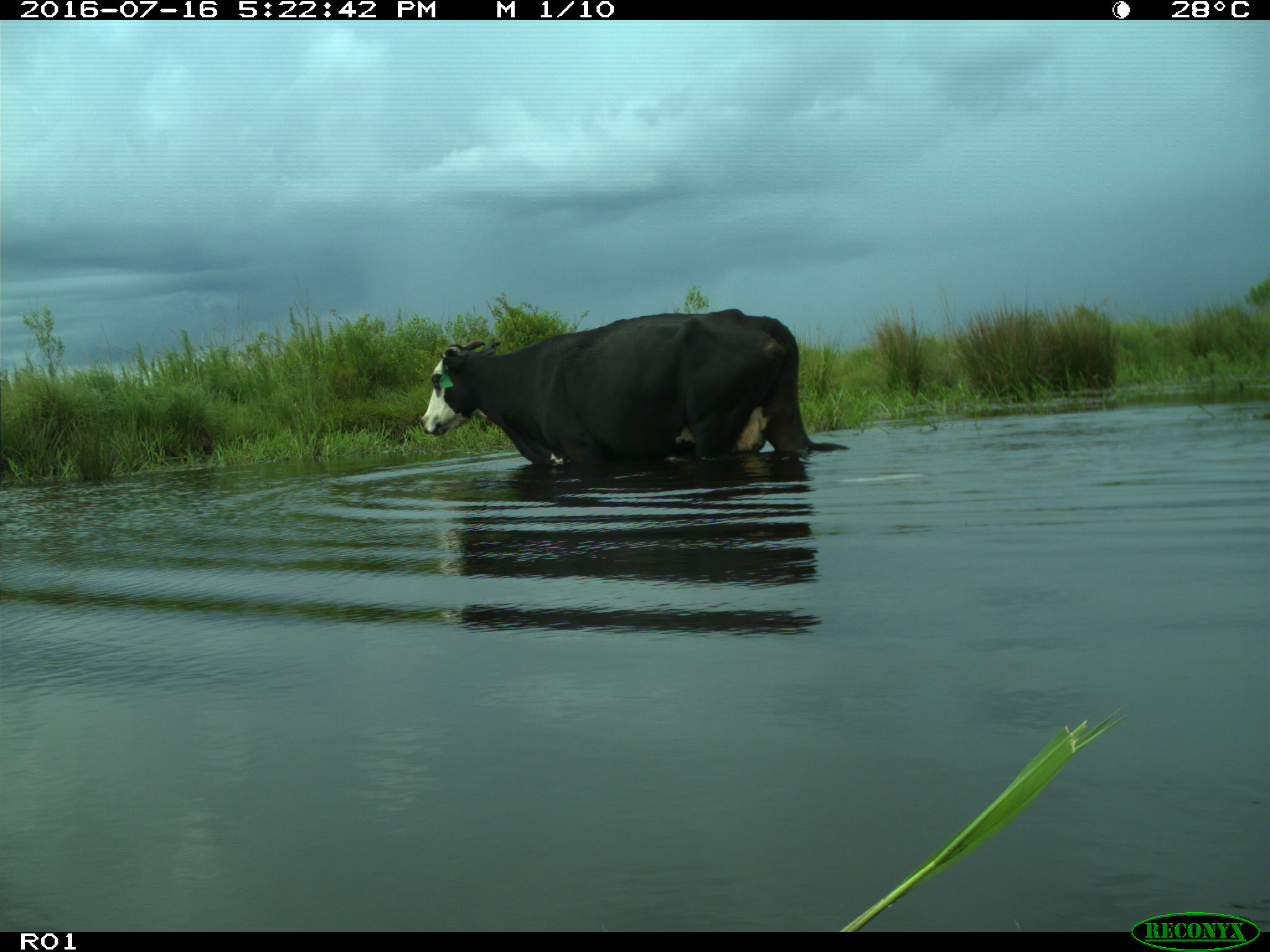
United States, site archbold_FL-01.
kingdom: Animalia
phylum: Chordata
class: Mammalia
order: Artiodactyla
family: Bovidae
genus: Bos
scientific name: Bos taurus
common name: domestic cow